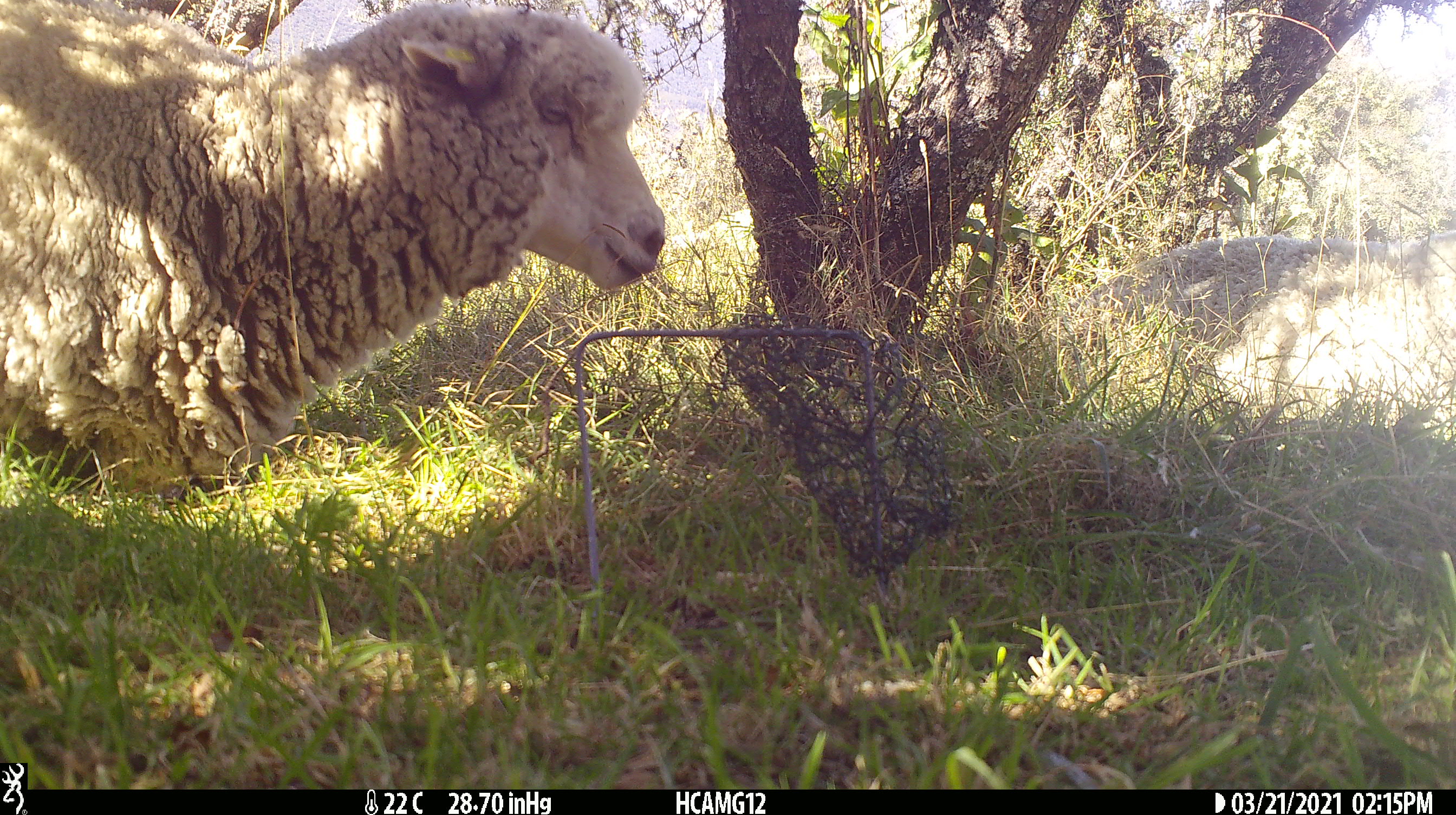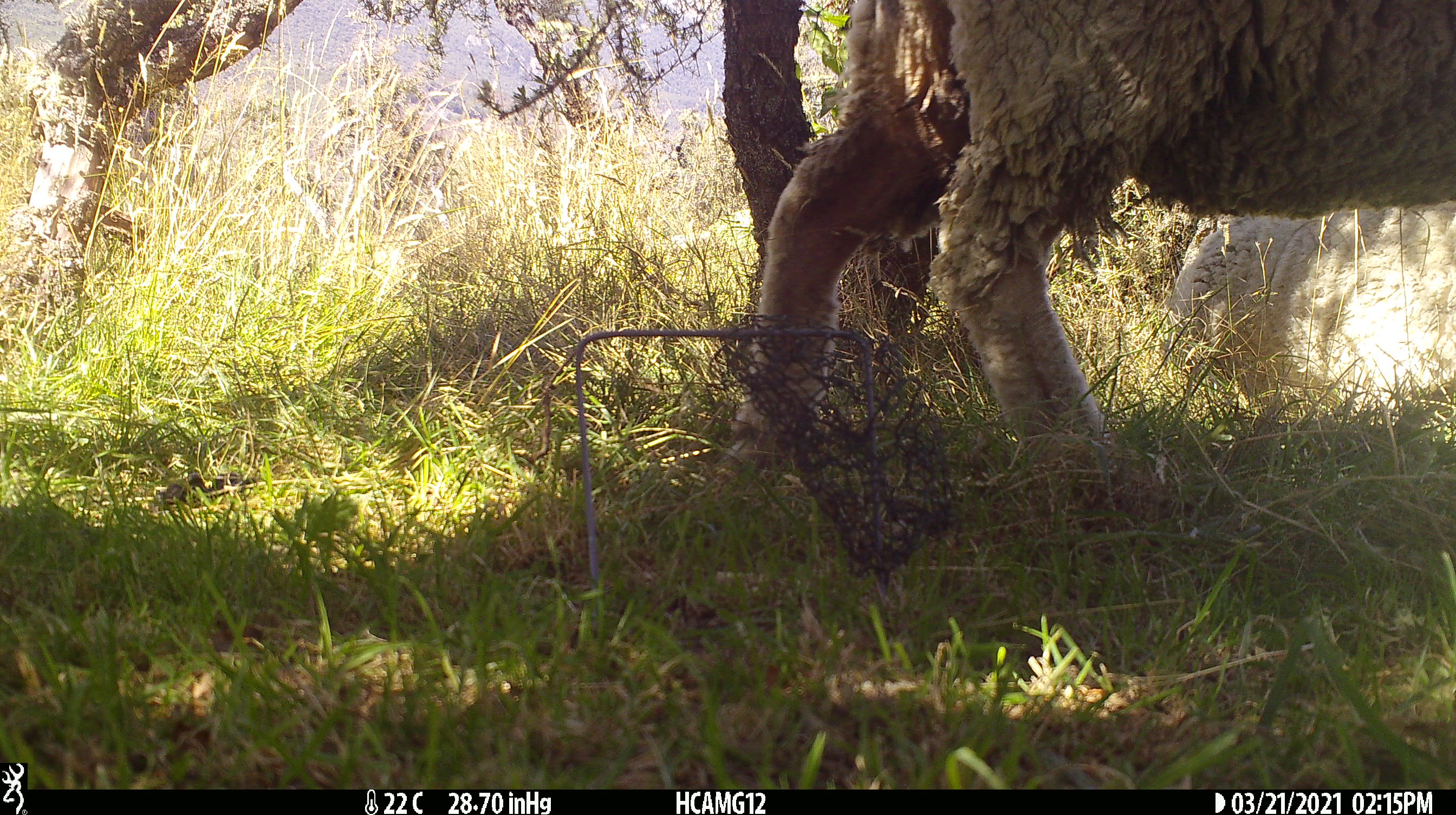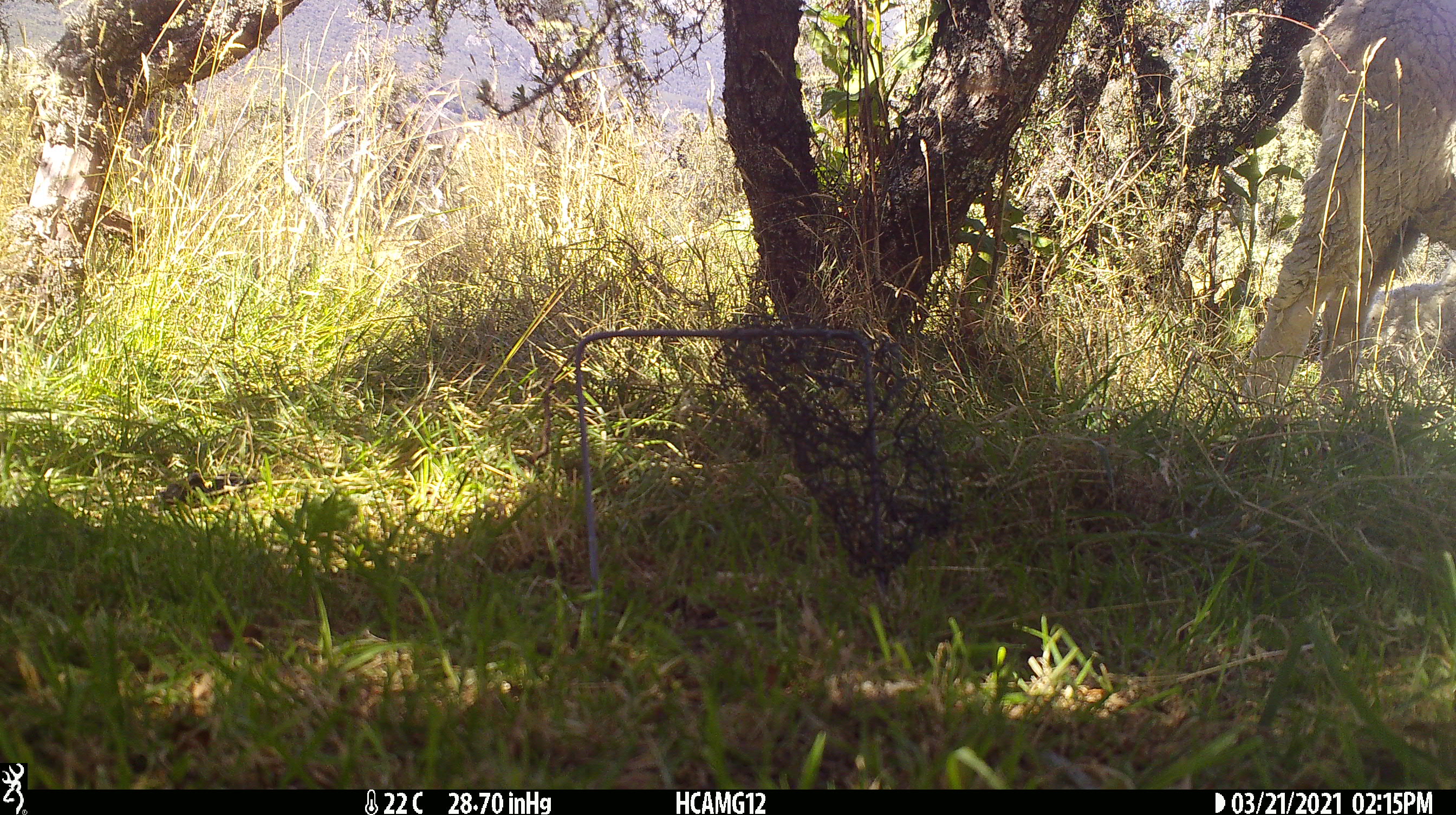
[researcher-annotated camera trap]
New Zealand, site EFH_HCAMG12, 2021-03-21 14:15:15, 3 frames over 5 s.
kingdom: Animalia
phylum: Chordata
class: Mammalia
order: Artiodactyla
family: Bovidae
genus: Ovis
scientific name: Ovis aries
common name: domestic sheep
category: sheep